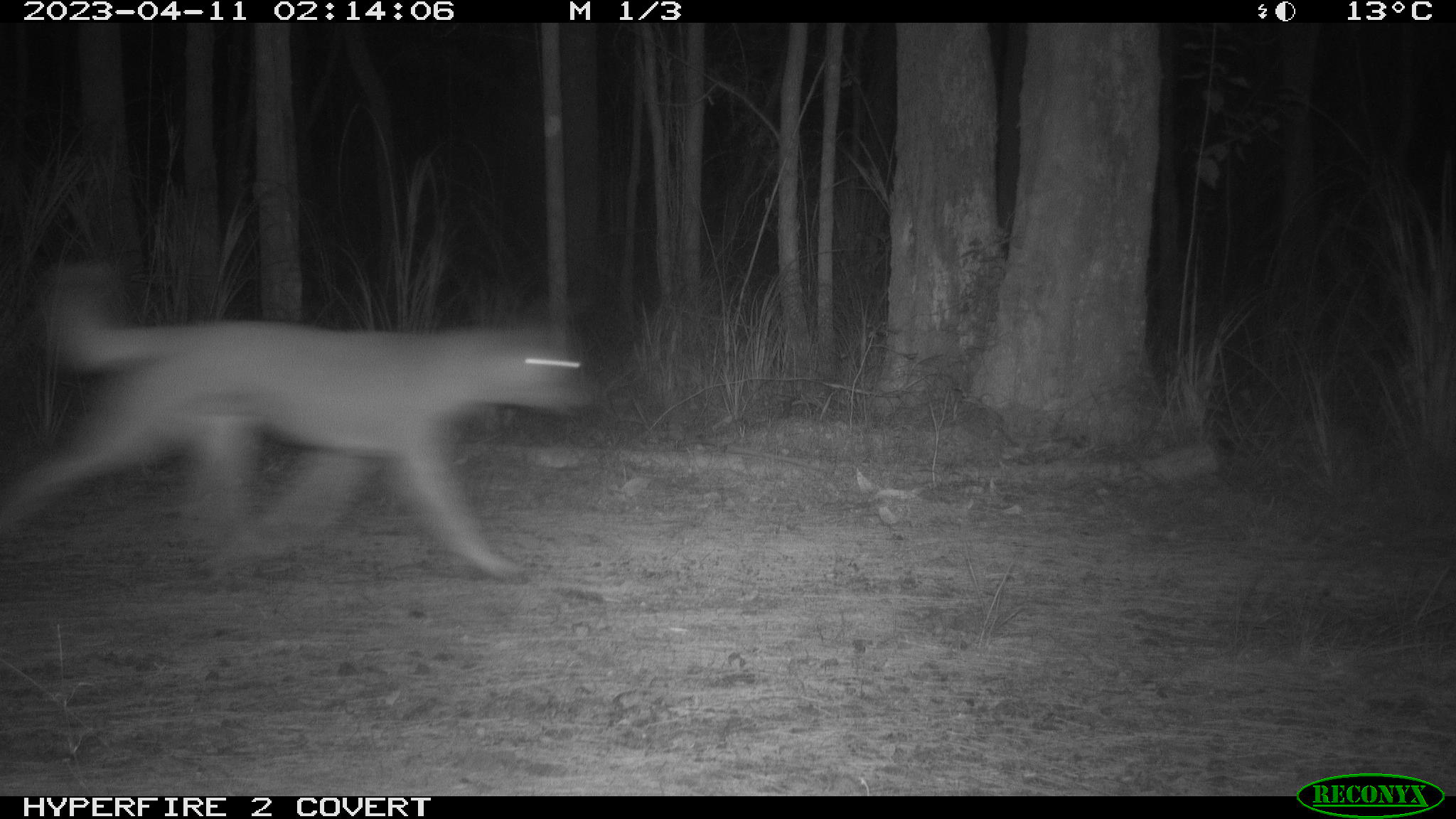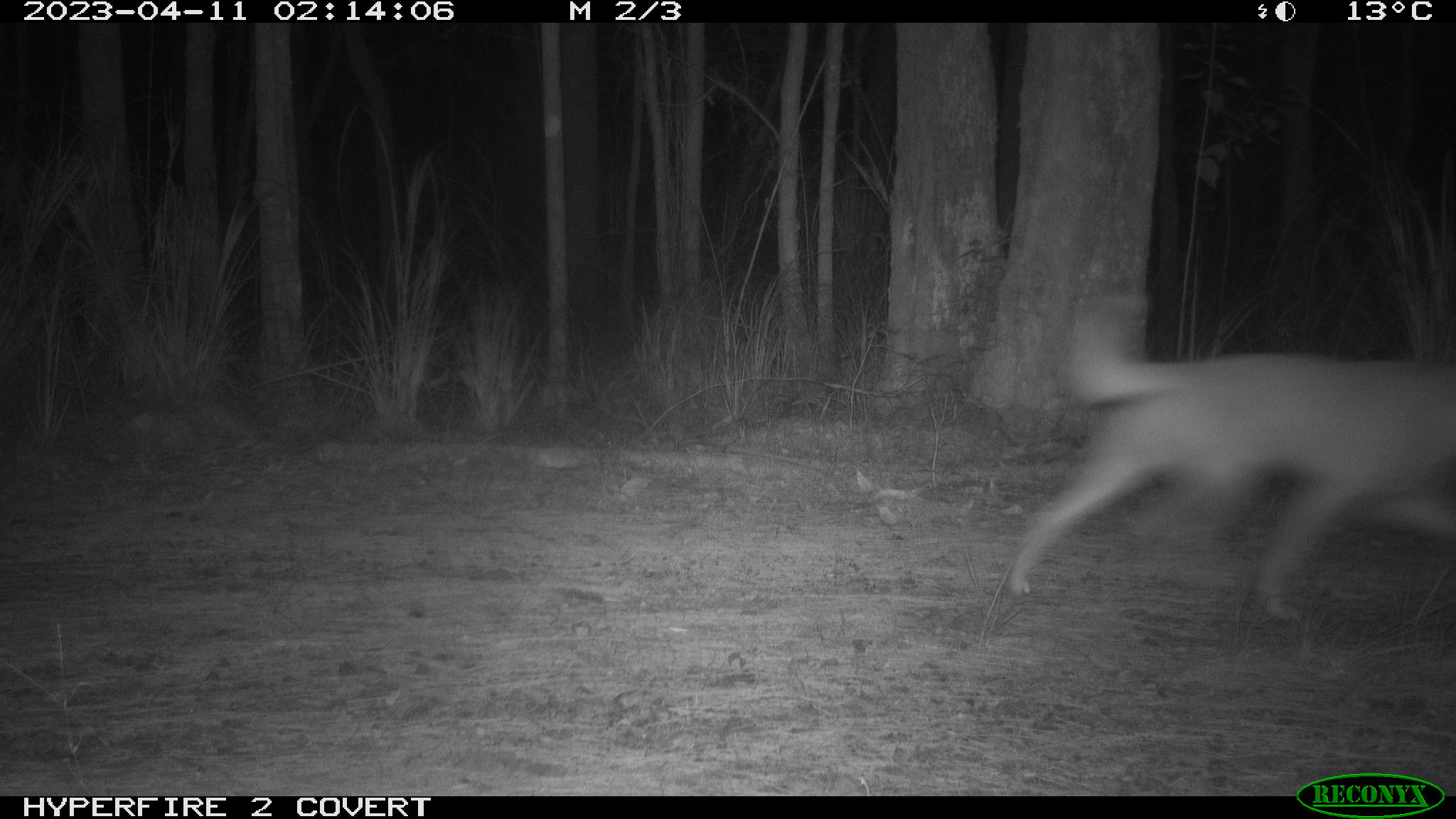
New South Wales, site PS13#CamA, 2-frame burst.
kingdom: Animalia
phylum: Chordata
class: Mammalia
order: Carnivora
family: Canidae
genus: Canis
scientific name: Canis familiaris dingo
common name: dingo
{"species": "dingo (Canis familiaris dingo)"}